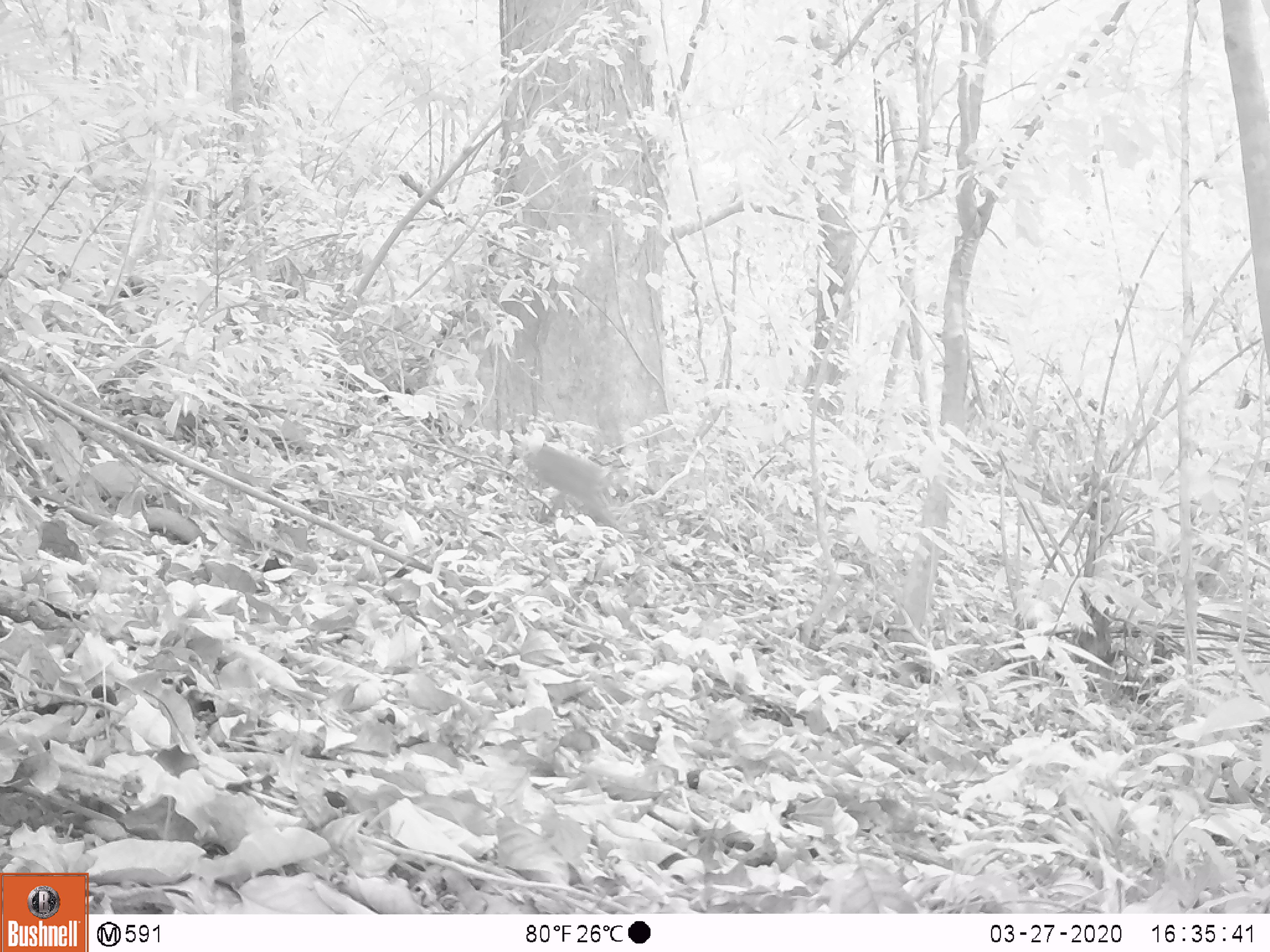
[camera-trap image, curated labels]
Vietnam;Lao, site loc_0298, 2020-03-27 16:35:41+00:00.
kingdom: Animalia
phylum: Chordata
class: Mammalia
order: Primates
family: Cercopithecidae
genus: Macaca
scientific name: Macaca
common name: macaques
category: assam or rhesus macaque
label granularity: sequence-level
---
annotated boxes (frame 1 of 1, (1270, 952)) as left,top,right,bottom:
assam or rhesus macaque: 512,430,626,532